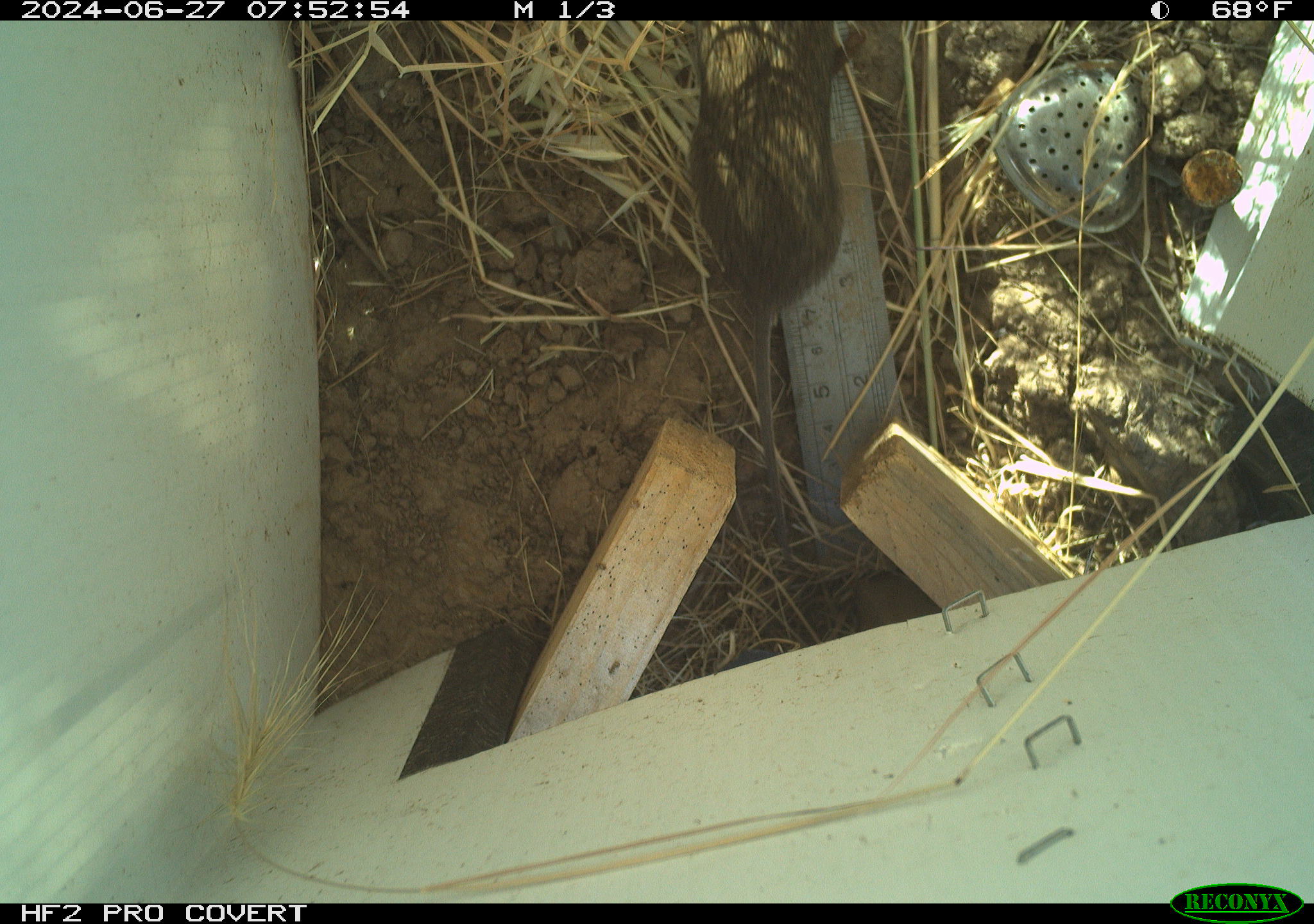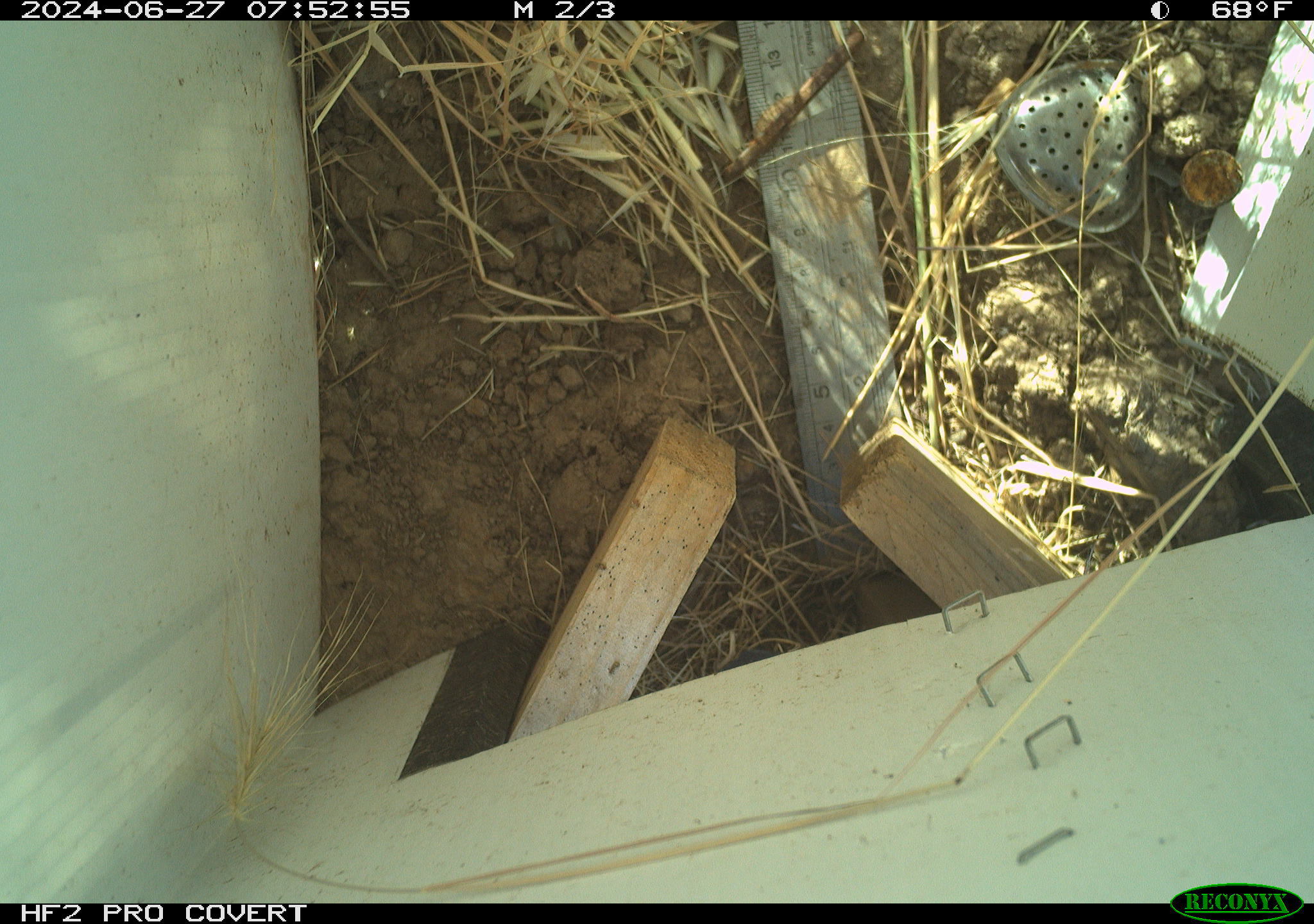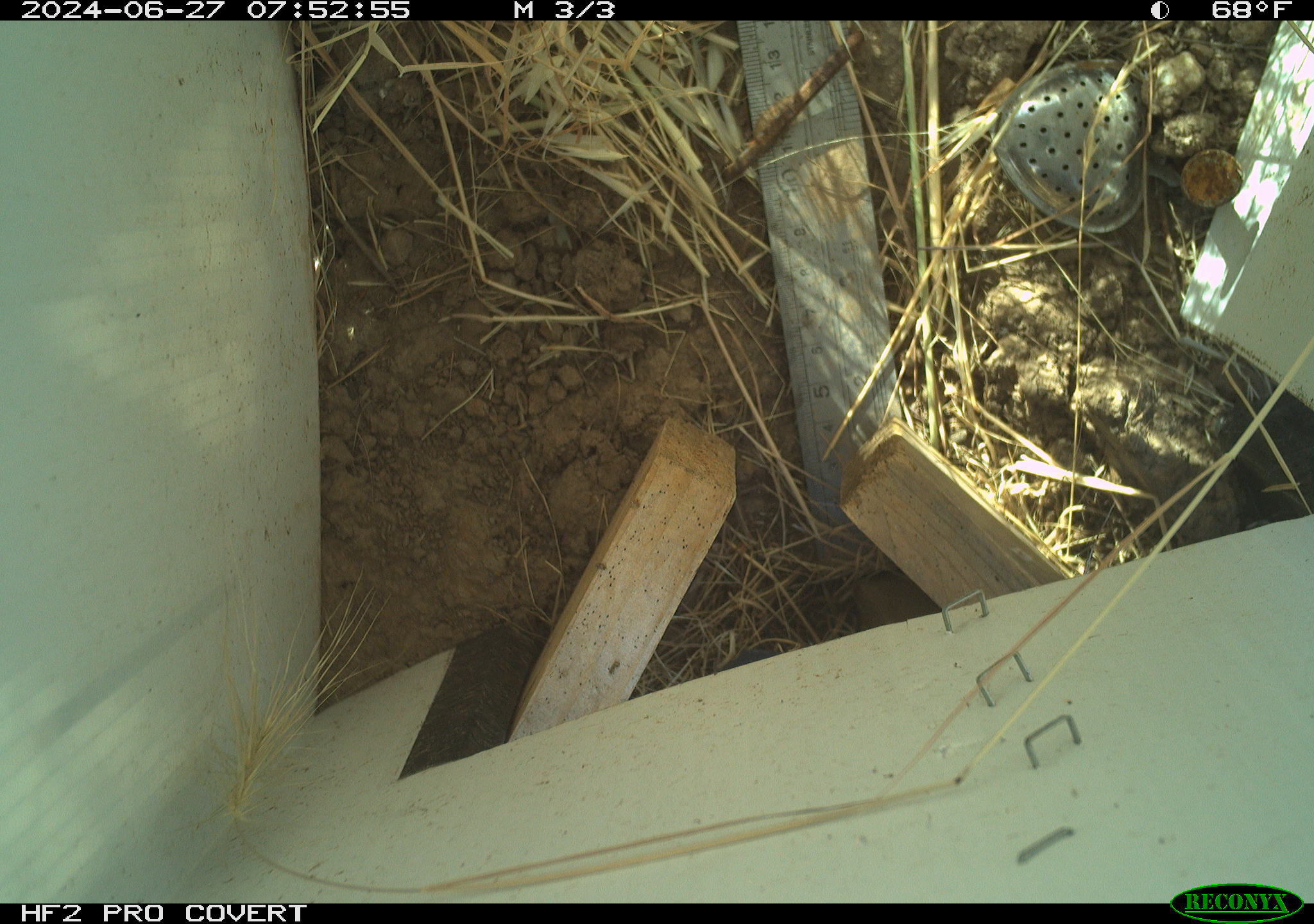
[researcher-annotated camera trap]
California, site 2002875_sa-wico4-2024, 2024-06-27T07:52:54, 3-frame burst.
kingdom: Animalia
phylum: Chordata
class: Mammalia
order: Rodentia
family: Cricetidae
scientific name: Arvicolinae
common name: voles, lemmings, and muskrats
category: arvicolinae subfamily